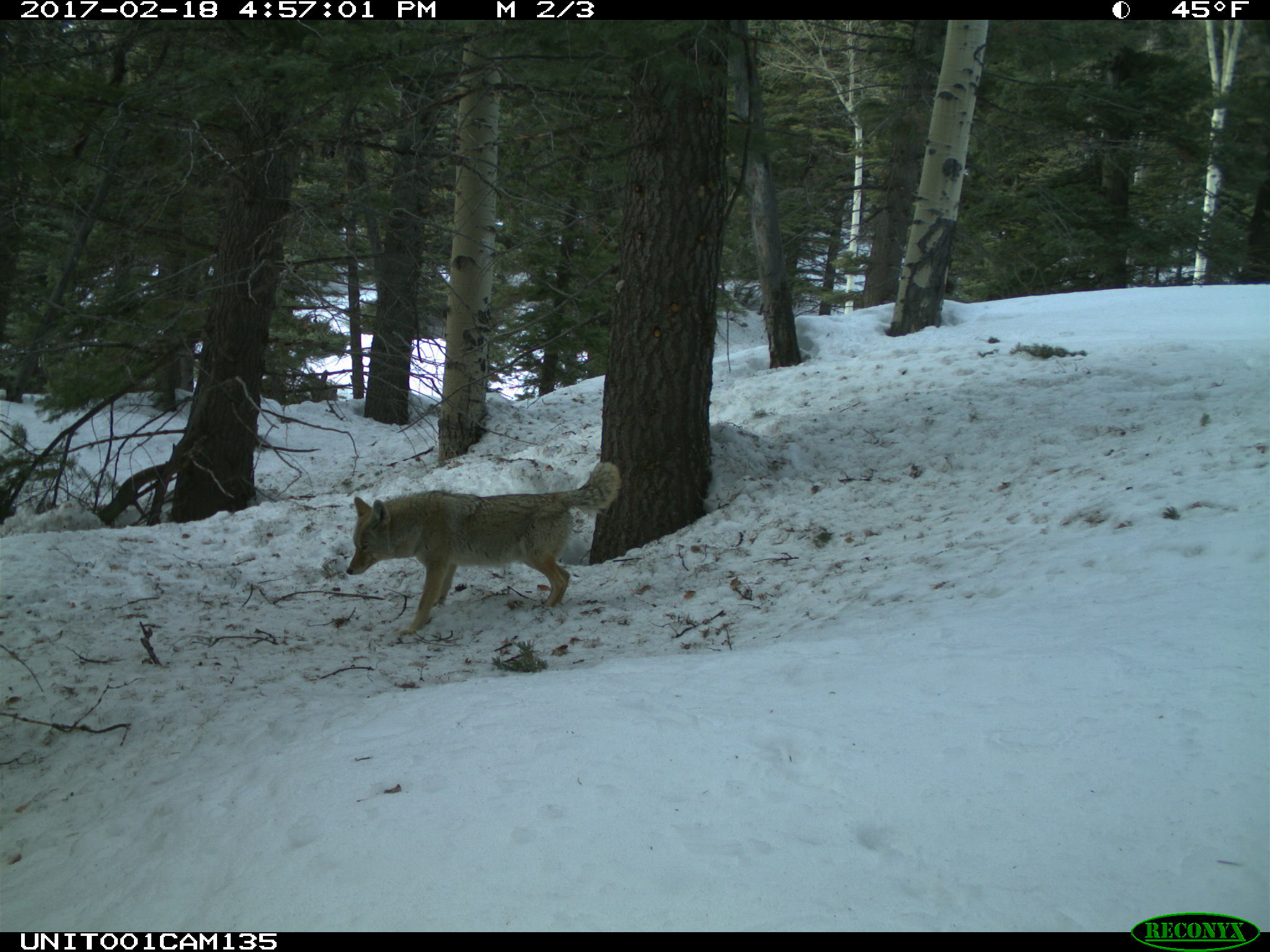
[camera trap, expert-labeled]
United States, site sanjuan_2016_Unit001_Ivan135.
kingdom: Animalia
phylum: Chordata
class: Mammalia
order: Carnivora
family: Canidae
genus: Canis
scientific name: Canis latrans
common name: coyote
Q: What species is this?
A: Canis latrans (coyote).